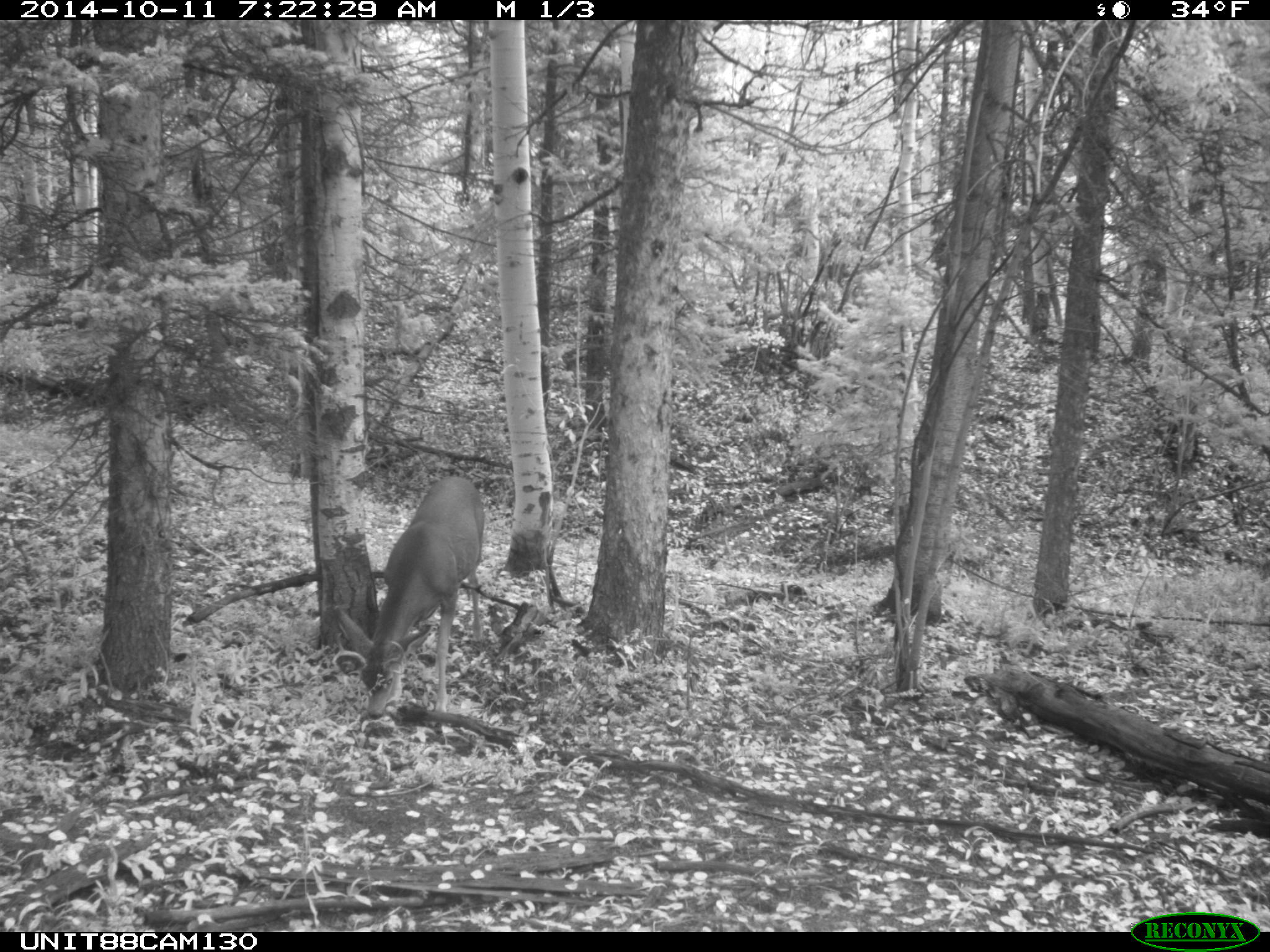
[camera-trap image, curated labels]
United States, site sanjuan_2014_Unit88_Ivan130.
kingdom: Animalia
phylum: Chordata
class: Mammalia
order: Artiodactyla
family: Cervidae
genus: Odocoileus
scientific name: Odocoileus hemionus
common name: mule deer